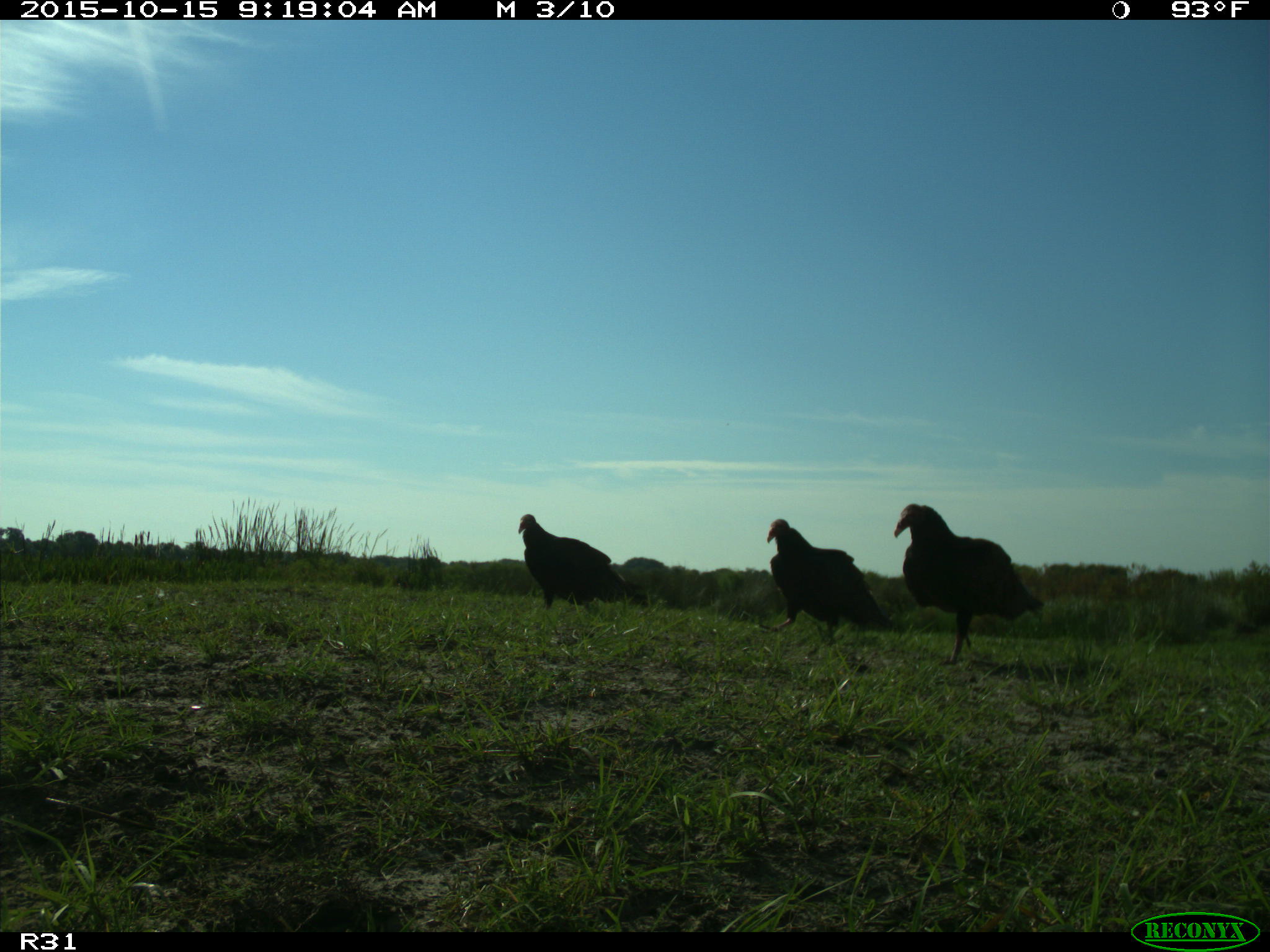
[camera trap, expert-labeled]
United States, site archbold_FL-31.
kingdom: Animalia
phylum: Chordata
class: Aves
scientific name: Aves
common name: birds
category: unidentified bird